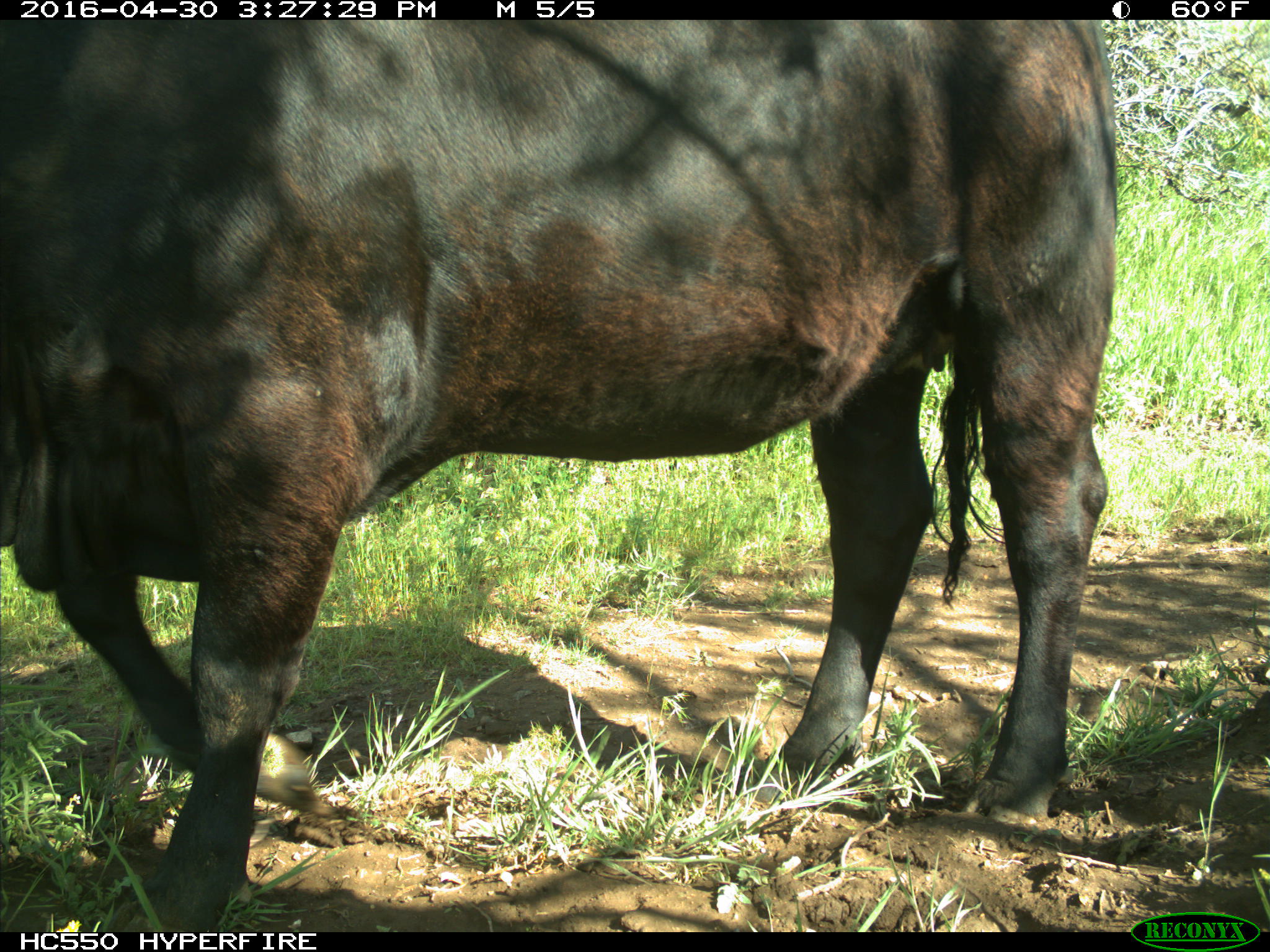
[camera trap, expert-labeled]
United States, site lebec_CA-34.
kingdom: Animalia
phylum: Chordata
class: Mammalia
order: Artiodactyla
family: Bovidae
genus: Bos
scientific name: Bos taurus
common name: domestic cow